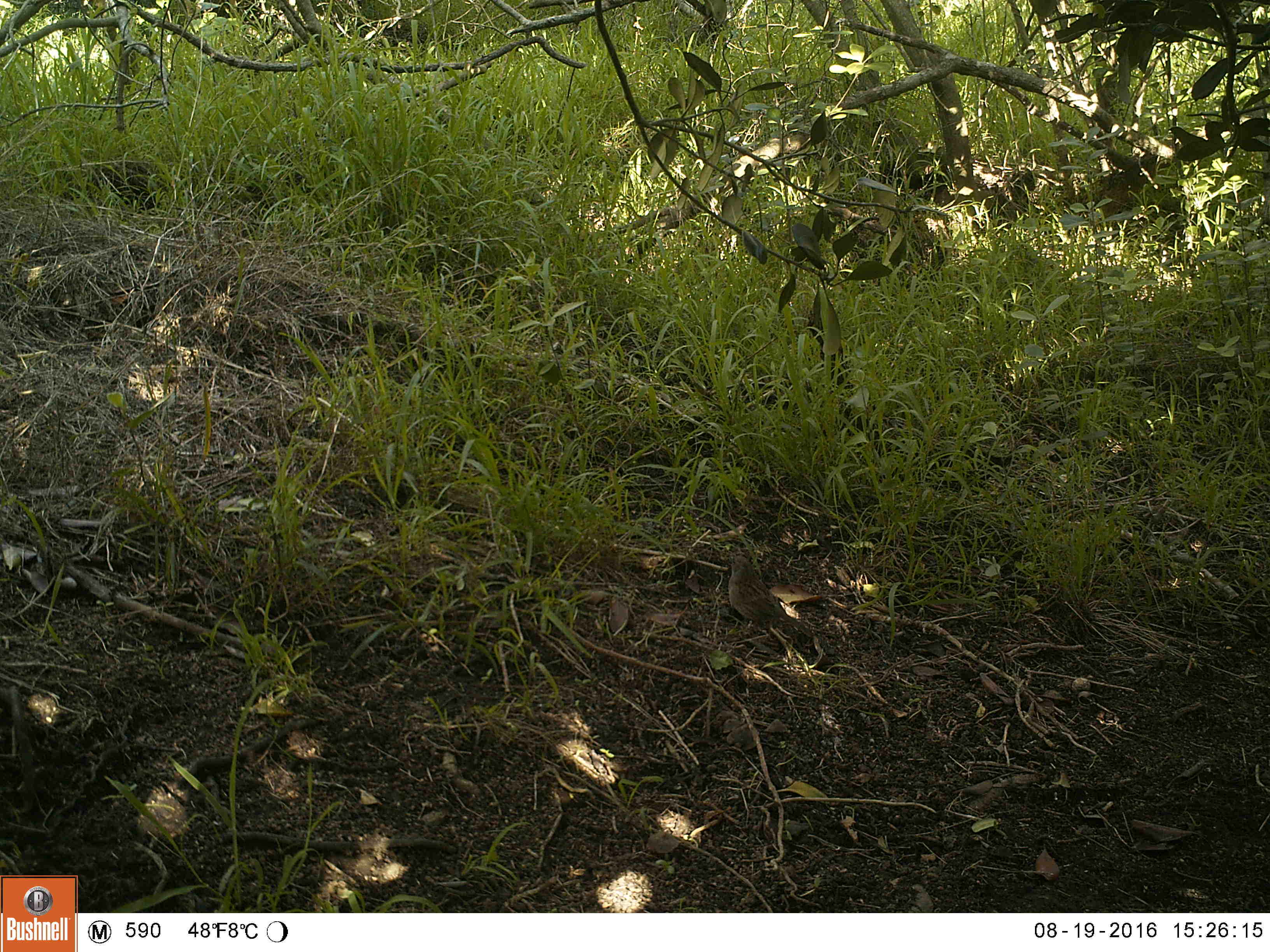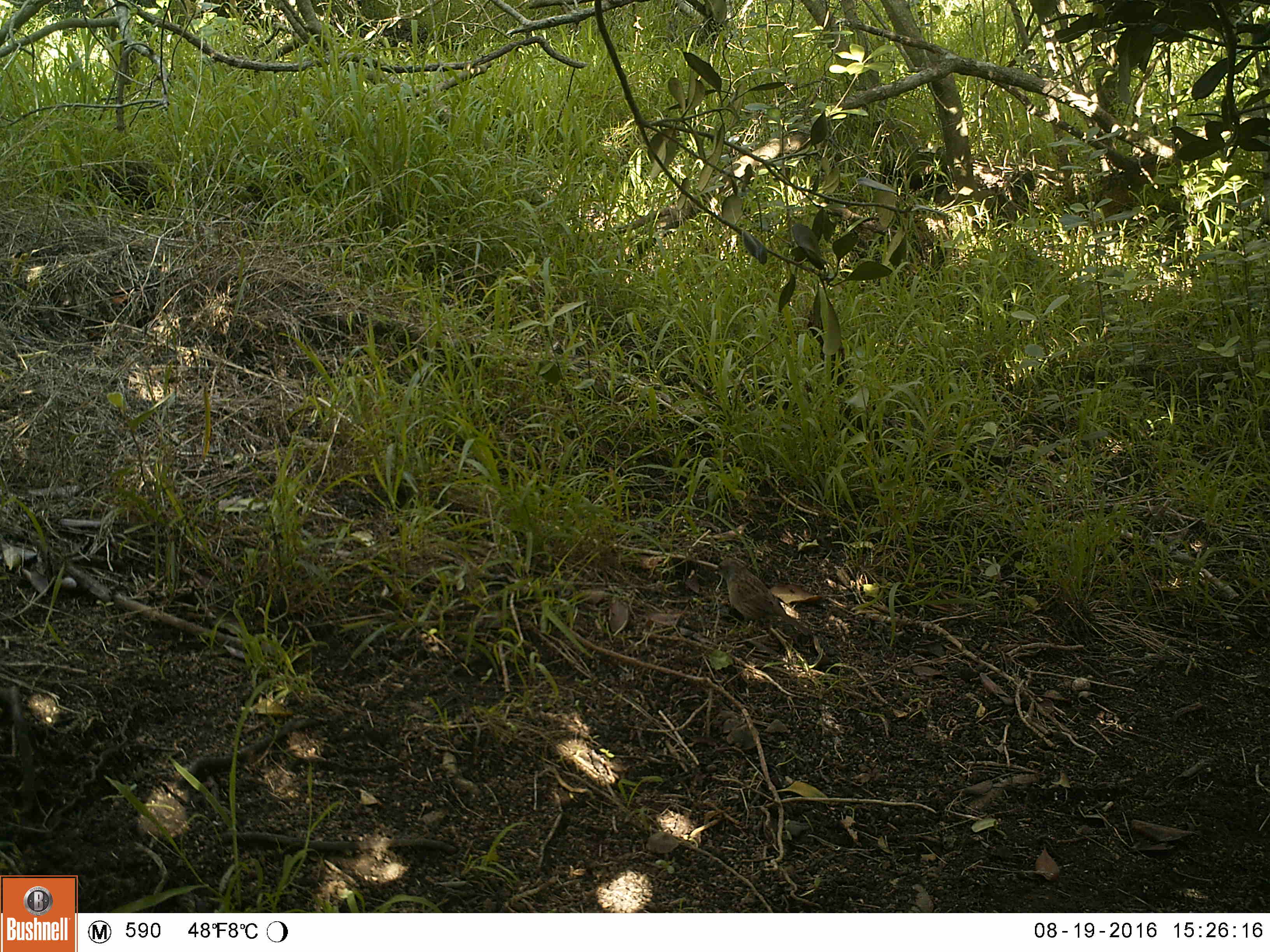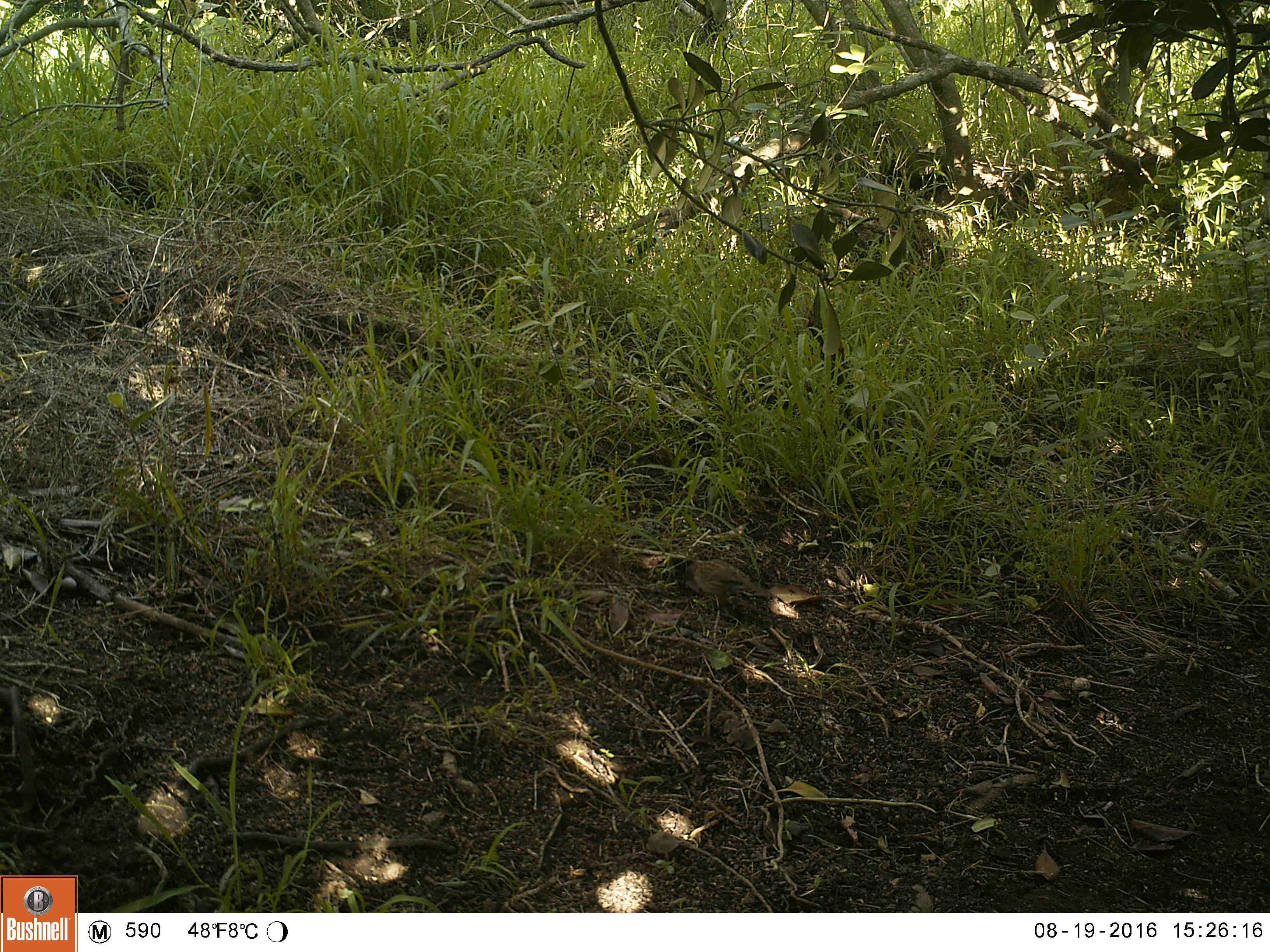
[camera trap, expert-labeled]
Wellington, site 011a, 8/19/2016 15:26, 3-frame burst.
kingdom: Animalia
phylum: Chordata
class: Aves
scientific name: Aves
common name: bird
Bird (Aves).